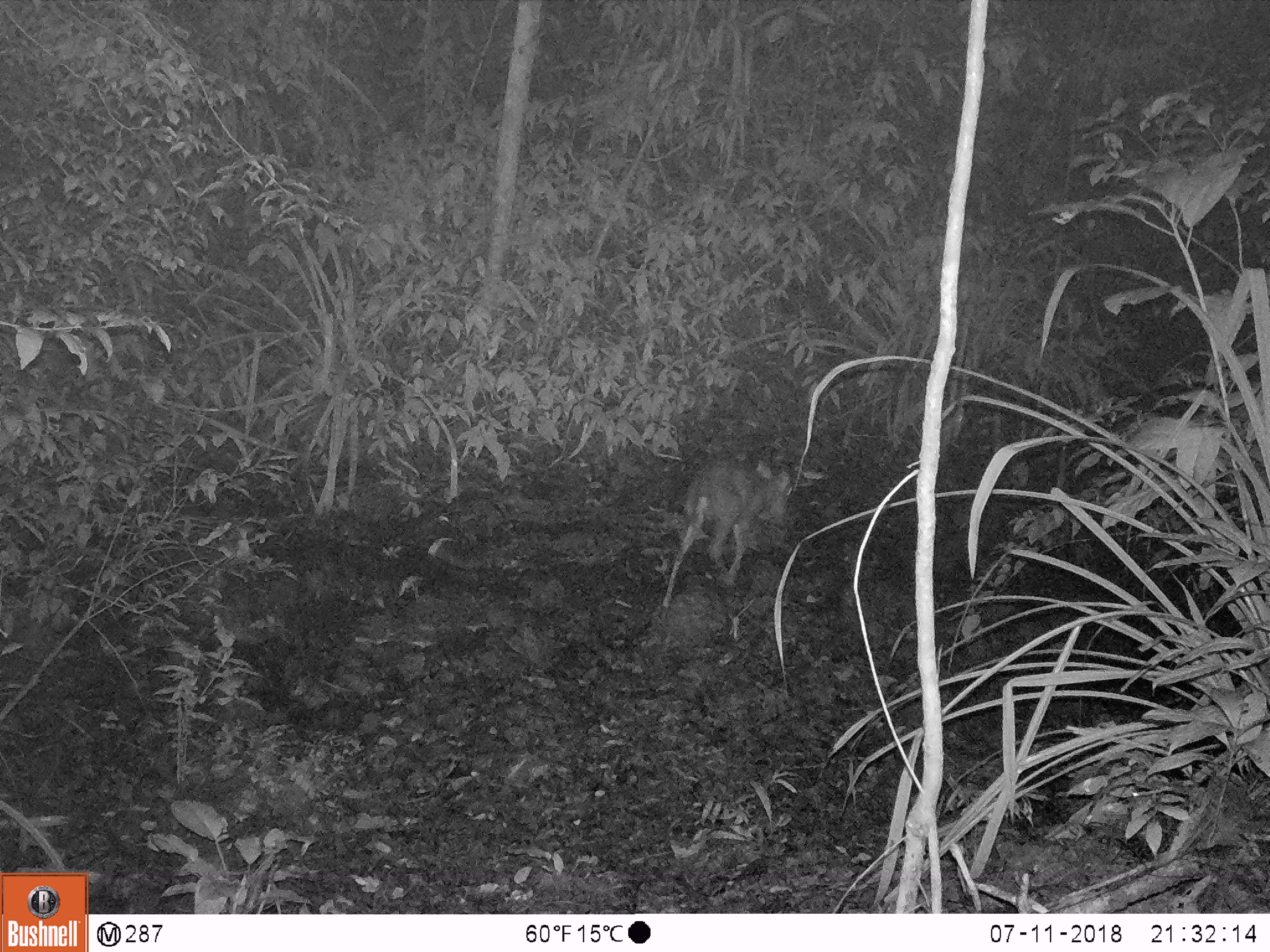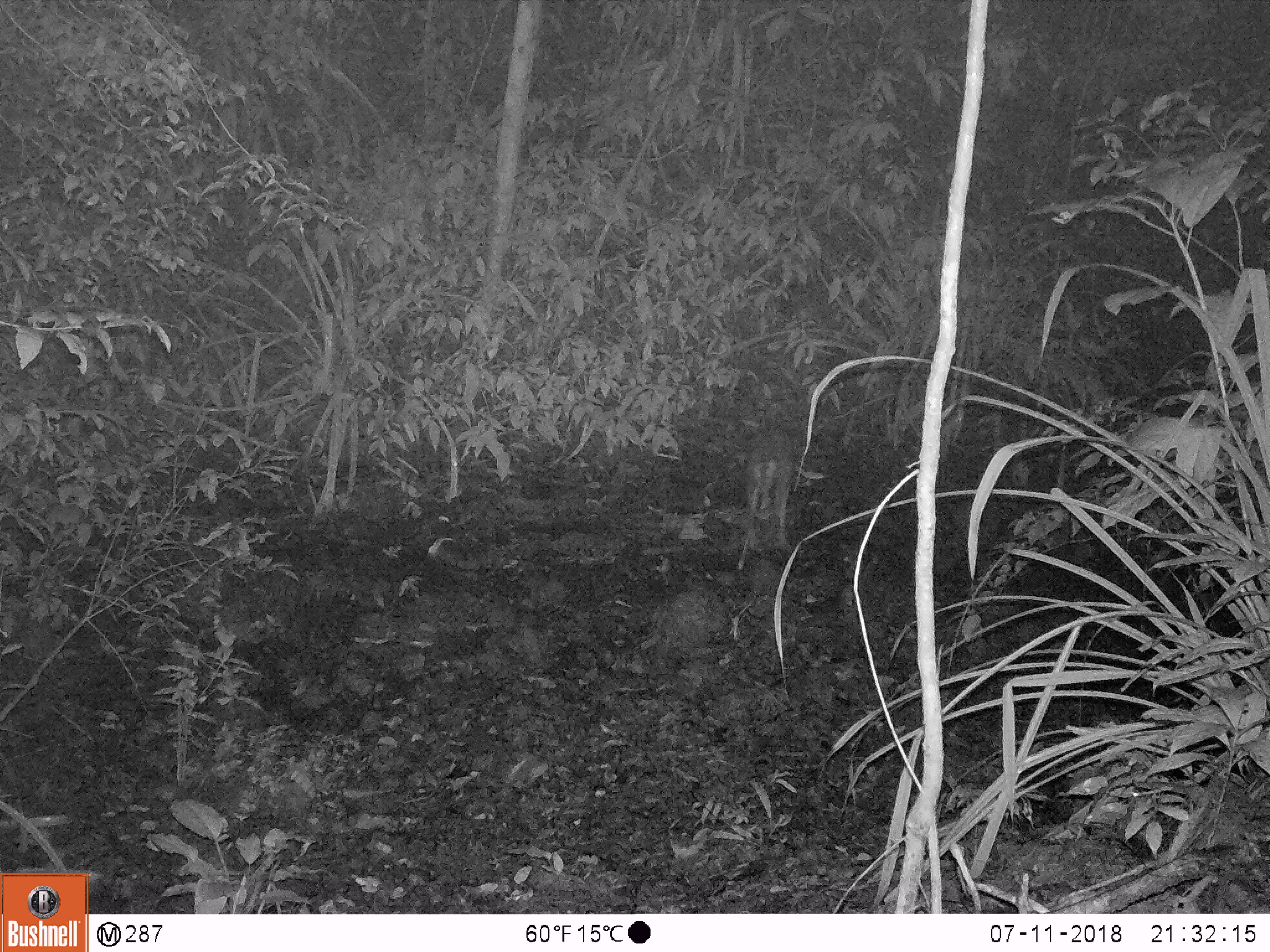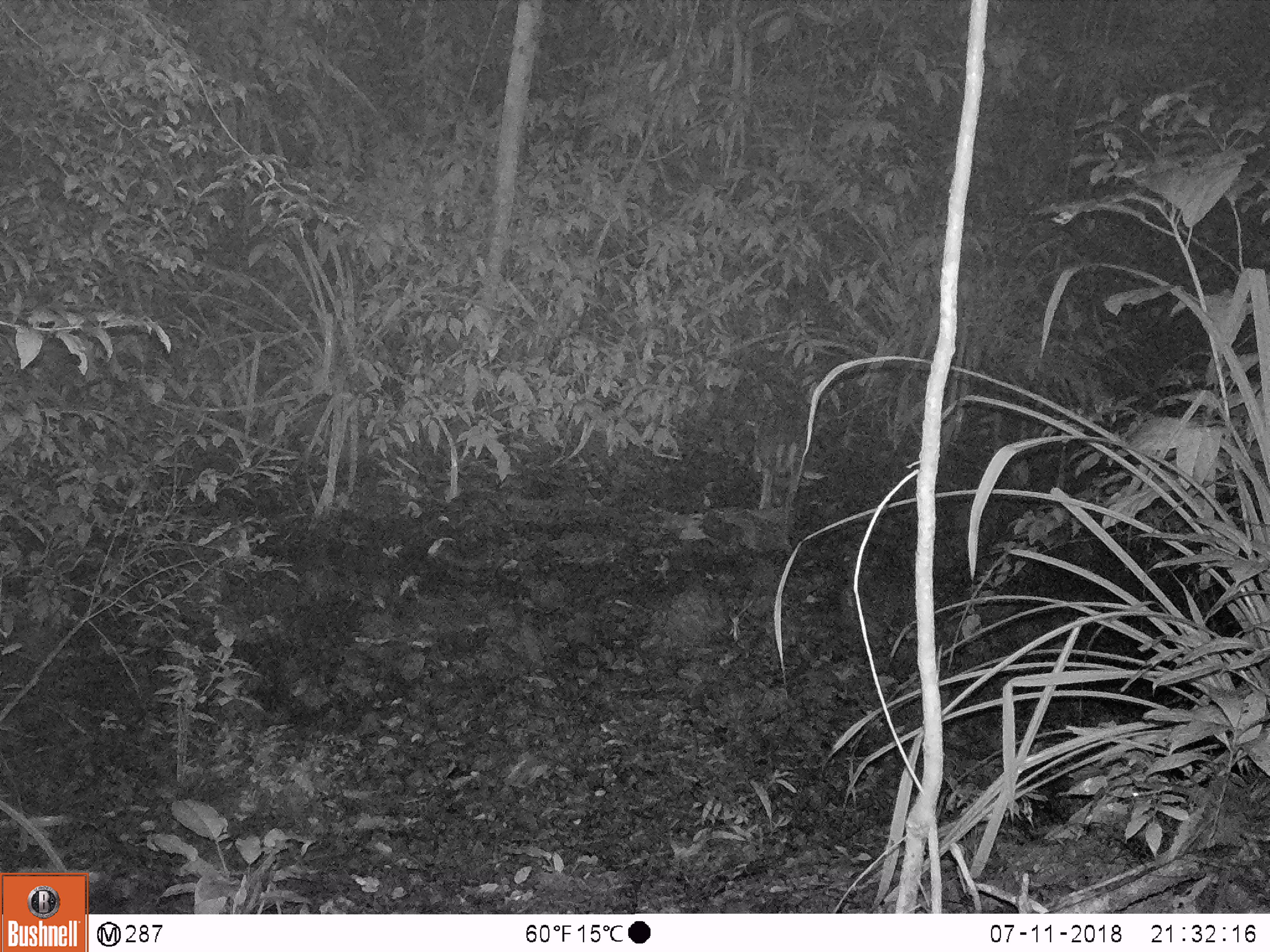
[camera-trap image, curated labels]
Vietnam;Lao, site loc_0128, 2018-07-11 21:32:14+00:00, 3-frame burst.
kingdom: Animalia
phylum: Chordata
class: Mammalia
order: Artiodactyla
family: Cervidae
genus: Muntiacus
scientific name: Muntiacus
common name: muntjacs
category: unidentified muntjac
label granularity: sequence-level